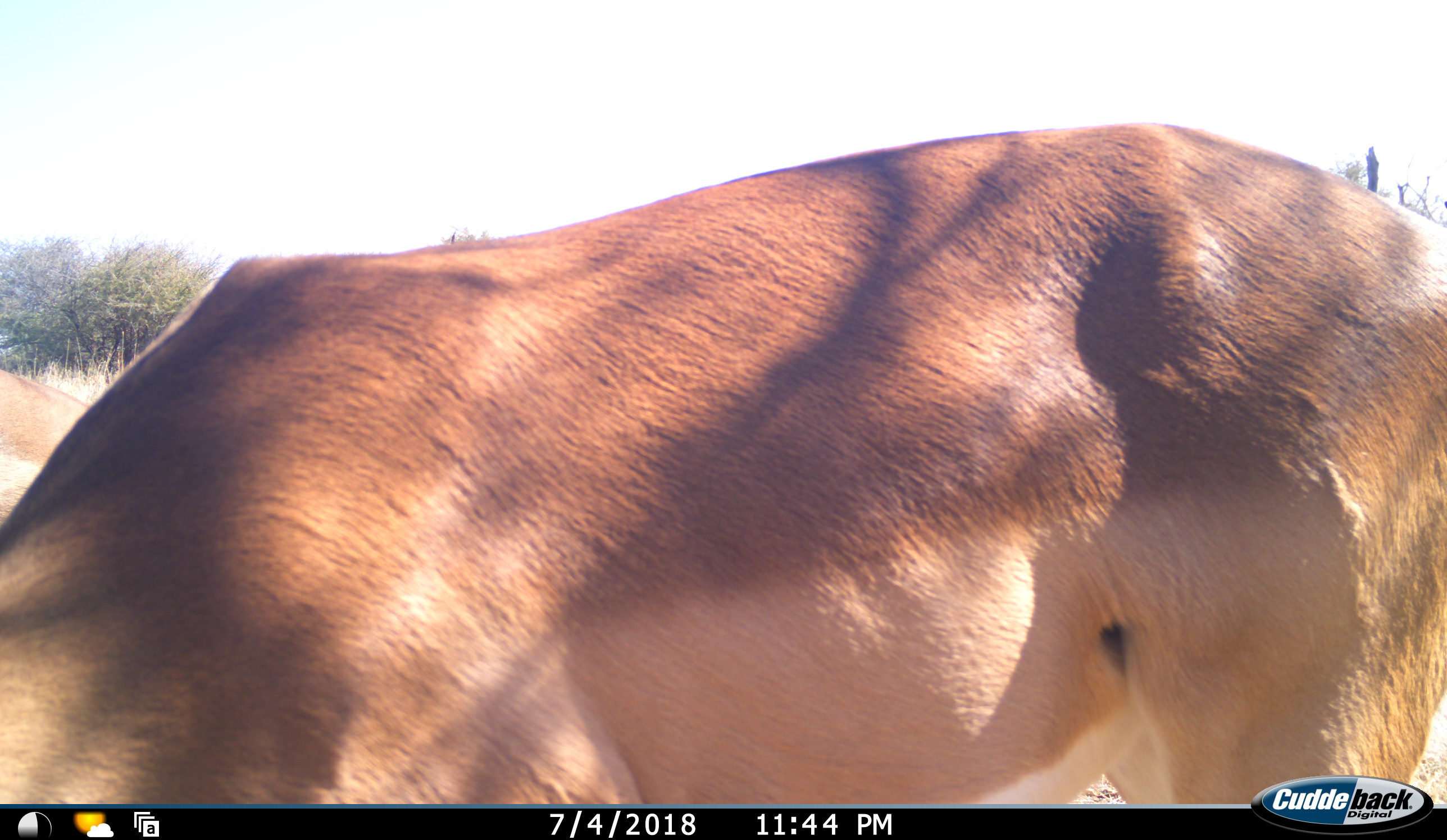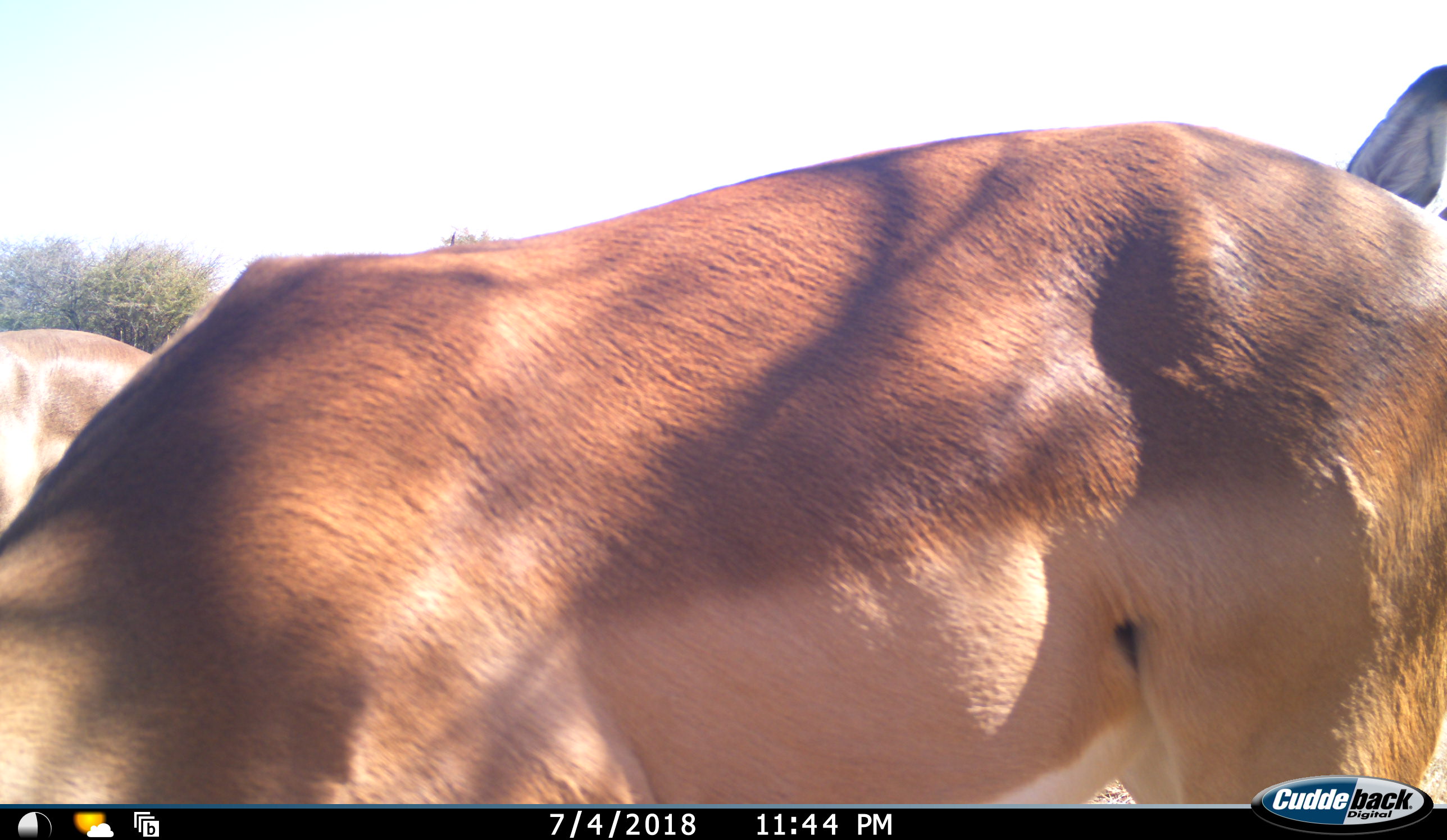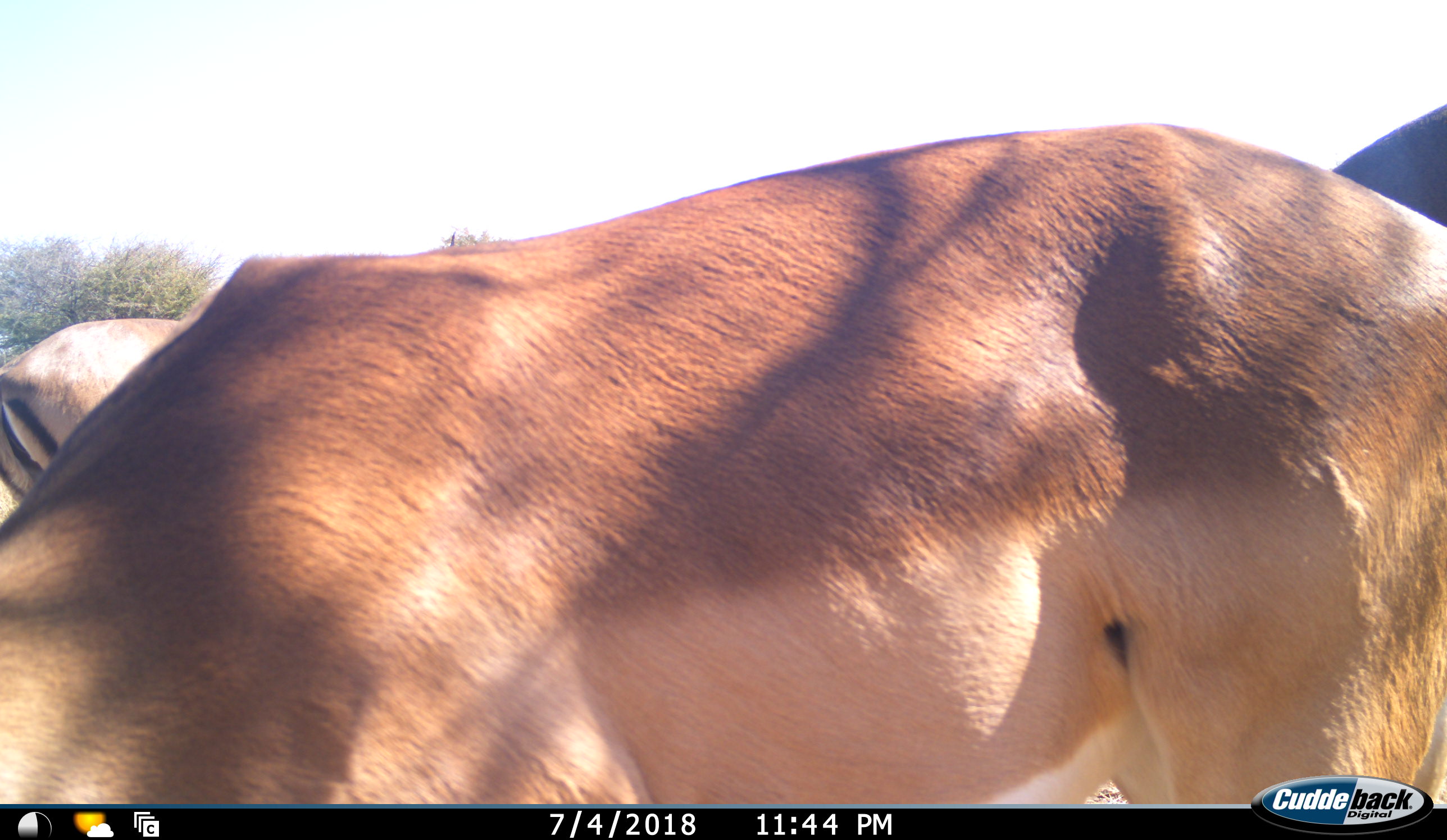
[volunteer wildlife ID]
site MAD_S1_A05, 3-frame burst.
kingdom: Animalia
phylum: Chordata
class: Mammalia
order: Artiodactyla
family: Bovidae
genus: Aepyceros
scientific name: Aepyceros melampus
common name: impala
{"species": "impala (Aepyceros melampus)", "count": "3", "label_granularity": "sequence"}